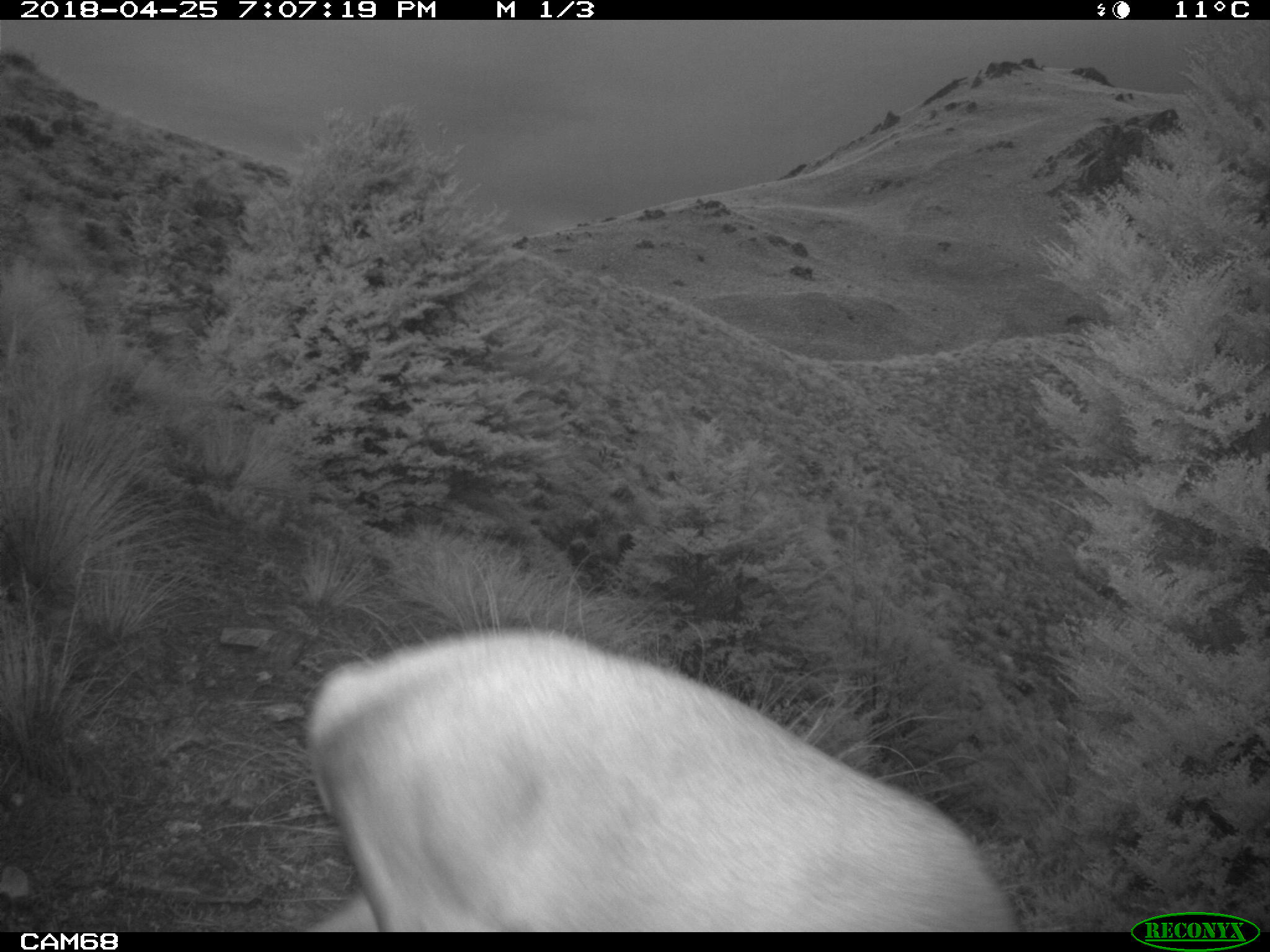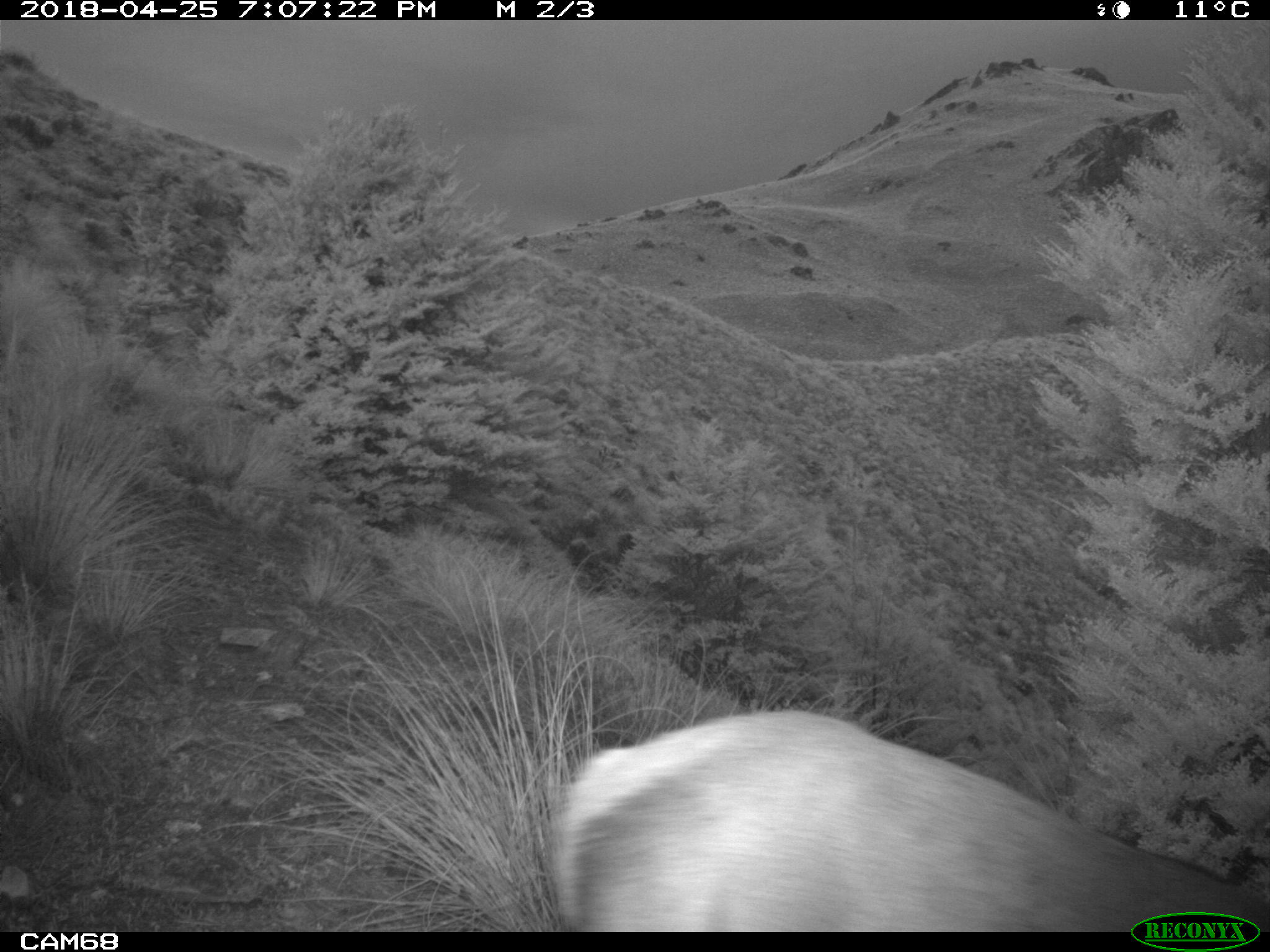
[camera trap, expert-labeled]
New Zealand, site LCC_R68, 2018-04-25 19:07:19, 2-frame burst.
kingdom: Animalia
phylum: Chordata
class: Mammalia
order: Artiodactyla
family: Cervidae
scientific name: Cervidae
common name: deer